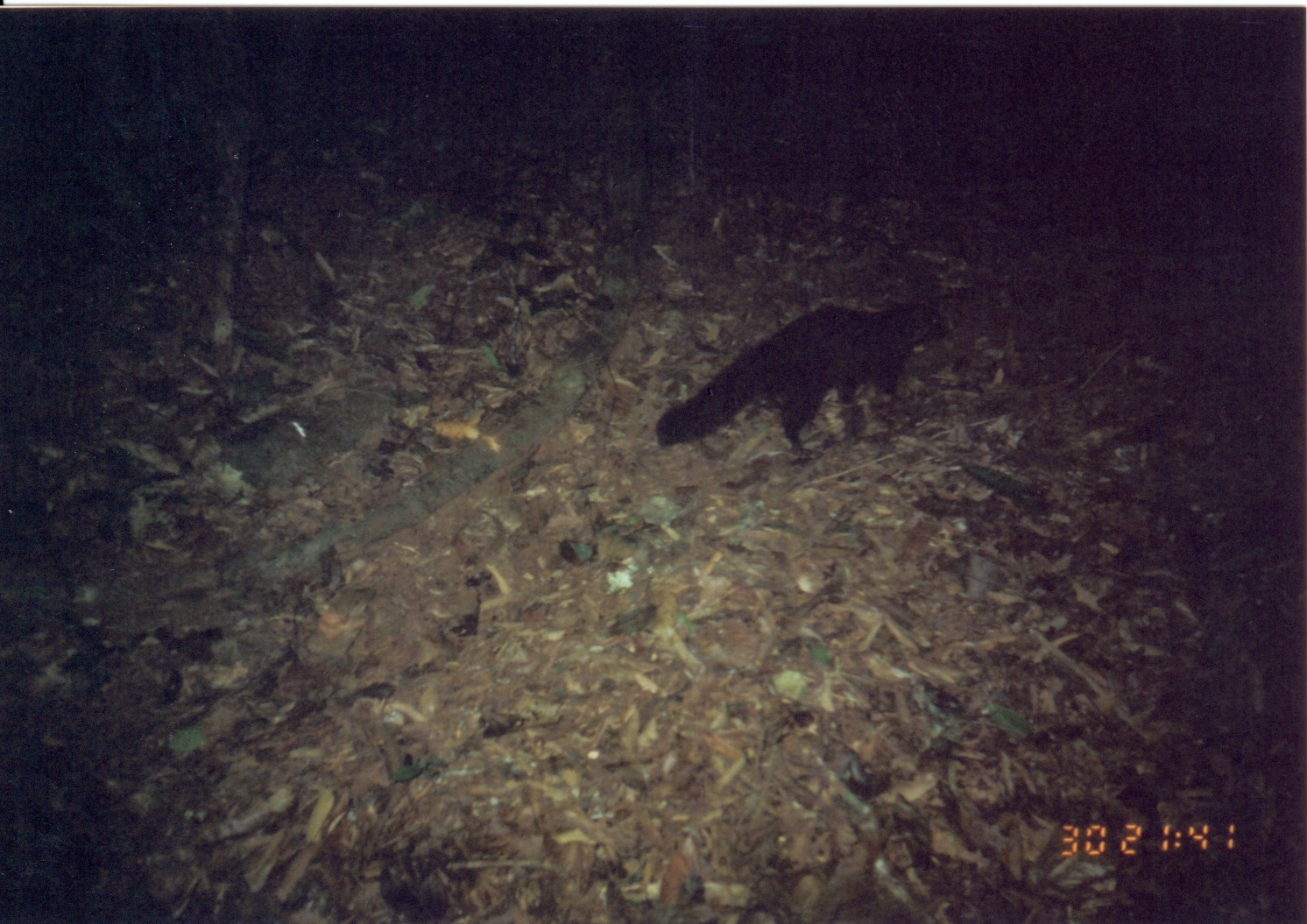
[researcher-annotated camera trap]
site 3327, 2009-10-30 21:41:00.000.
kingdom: Animalia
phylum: Chordata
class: Mammalia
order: Carnivora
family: Herpestidae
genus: Bdeogale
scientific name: Bdeogale crassicauda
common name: bushy-tailed mongoose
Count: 1.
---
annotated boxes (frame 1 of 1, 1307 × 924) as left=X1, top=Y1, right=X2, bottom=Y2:
bdeogale crassicauda: left=654, top=293, right=957, bottom=461